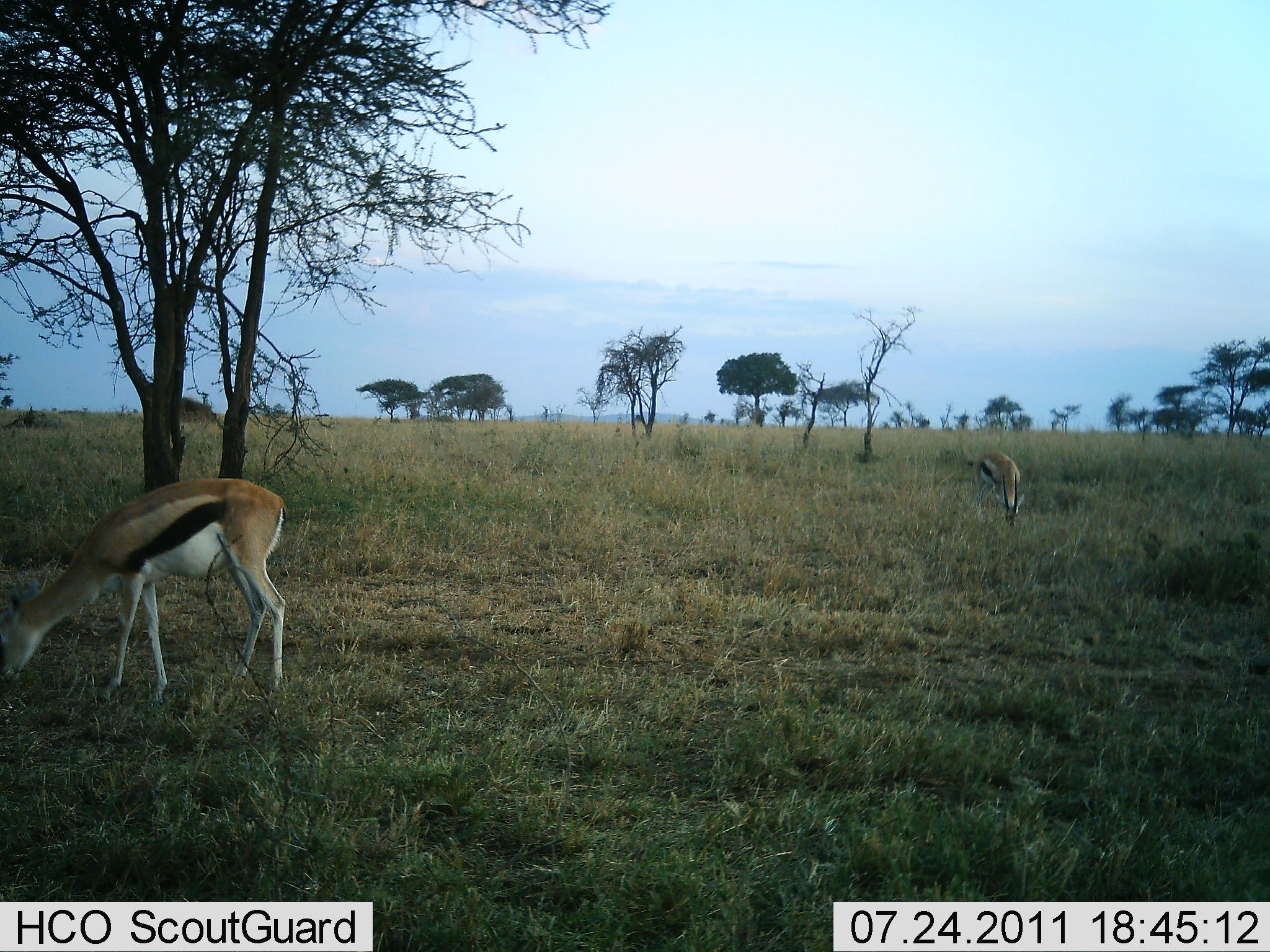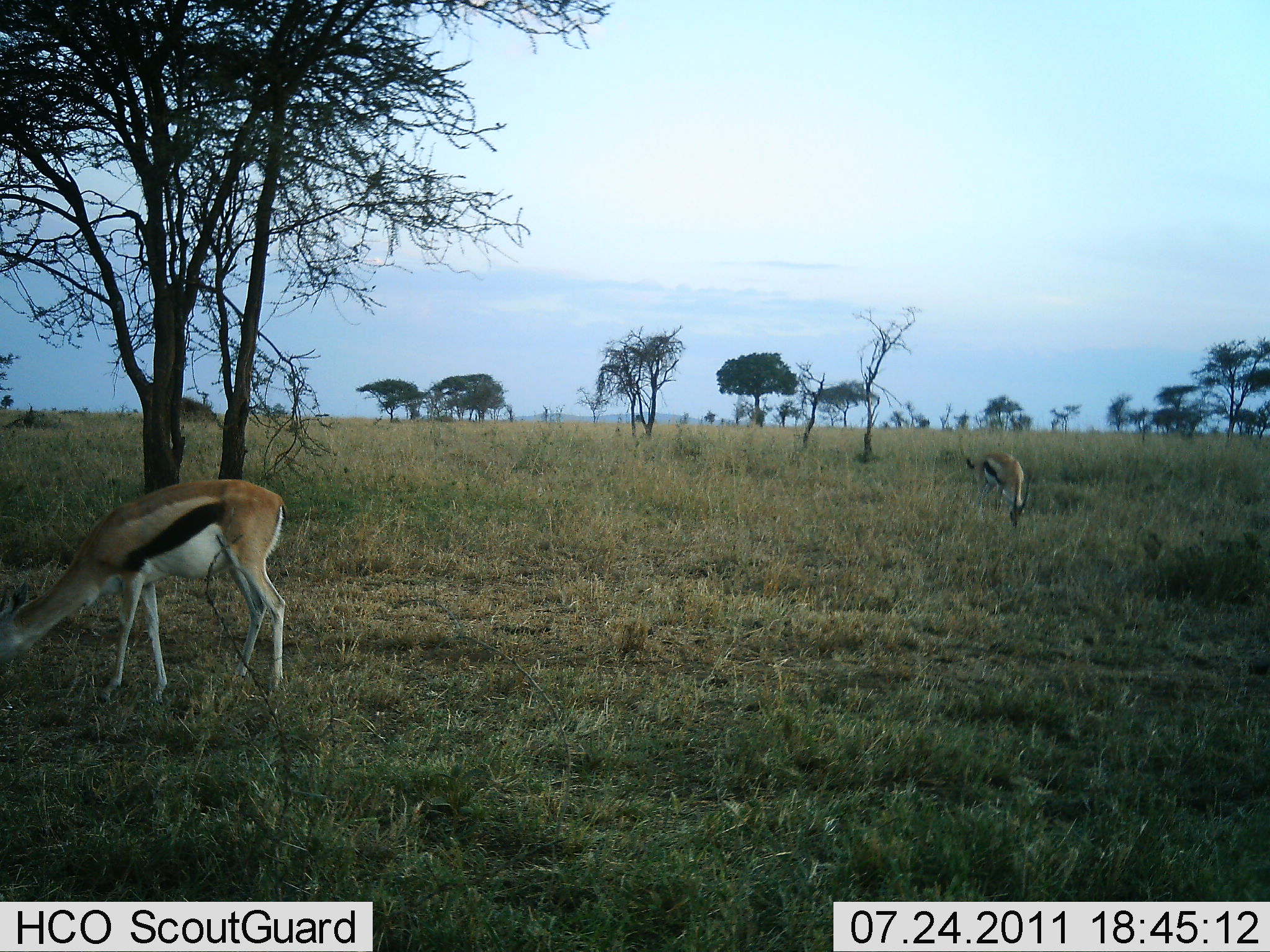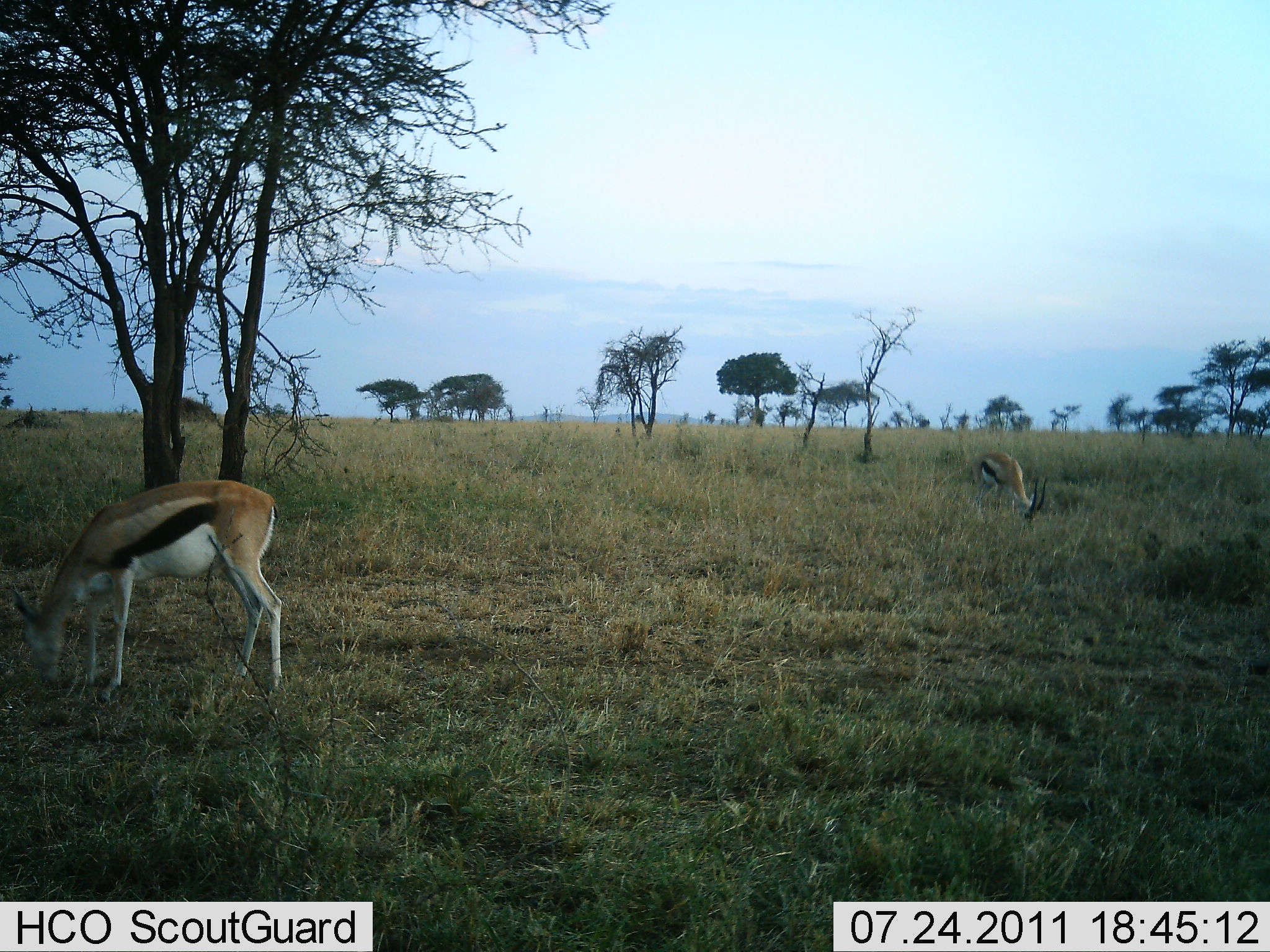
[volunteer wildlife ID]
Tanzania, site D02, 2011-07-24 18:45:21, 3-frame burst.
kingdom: Animalia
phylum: Chordata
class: Mammalia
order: Artiodactyla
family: Bovidae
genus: Eudorcas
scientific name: Eudorcas thomsonii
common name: thomson's gazelle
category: gazellethomsons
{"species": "gazellethomsons (thomson's gazelle) (Eudorcas thomsonii)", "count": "2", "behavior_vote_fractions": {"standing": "17%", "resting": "8%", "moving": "8%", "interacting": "0%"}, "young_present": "0%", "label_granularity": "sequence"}